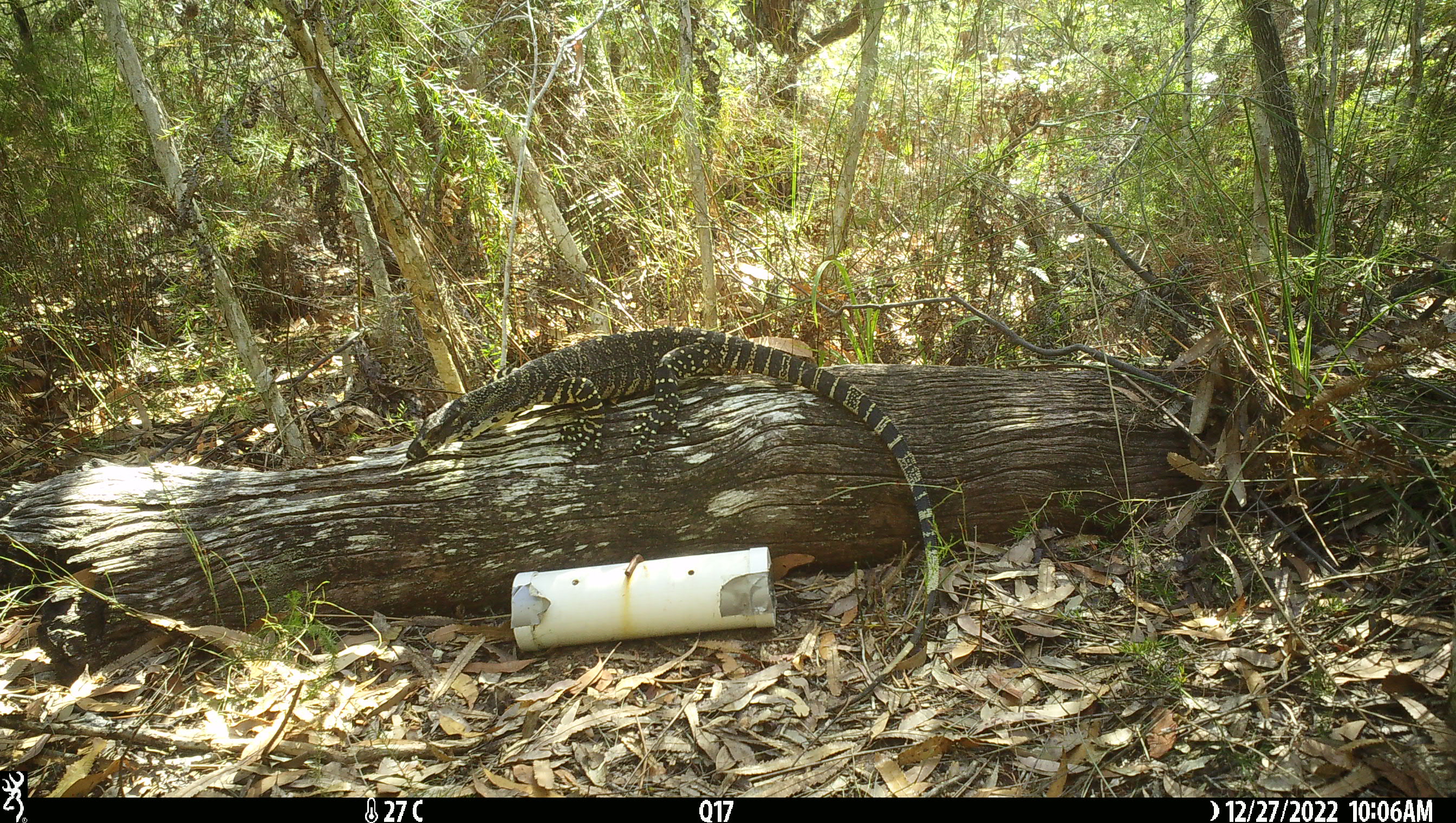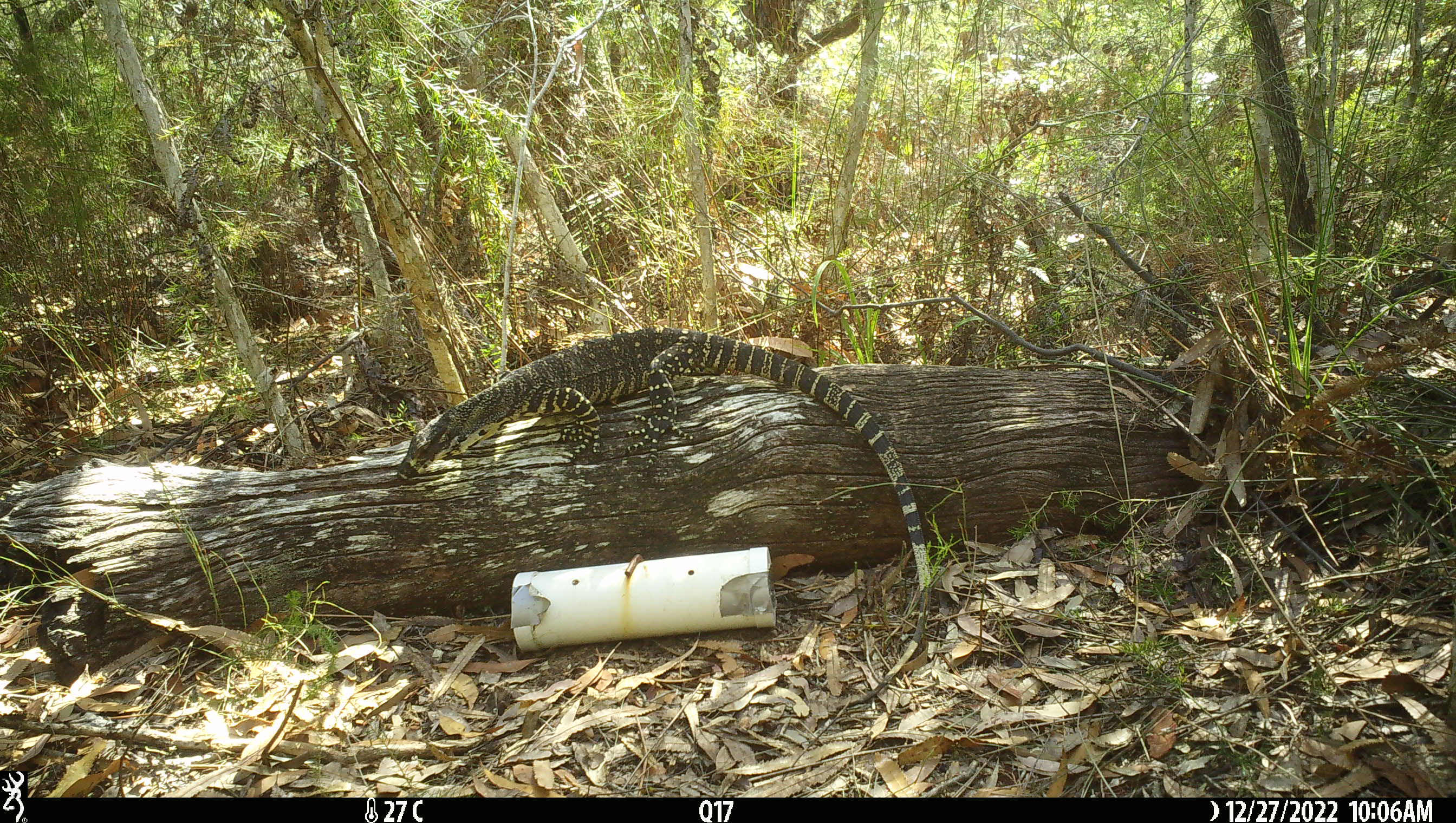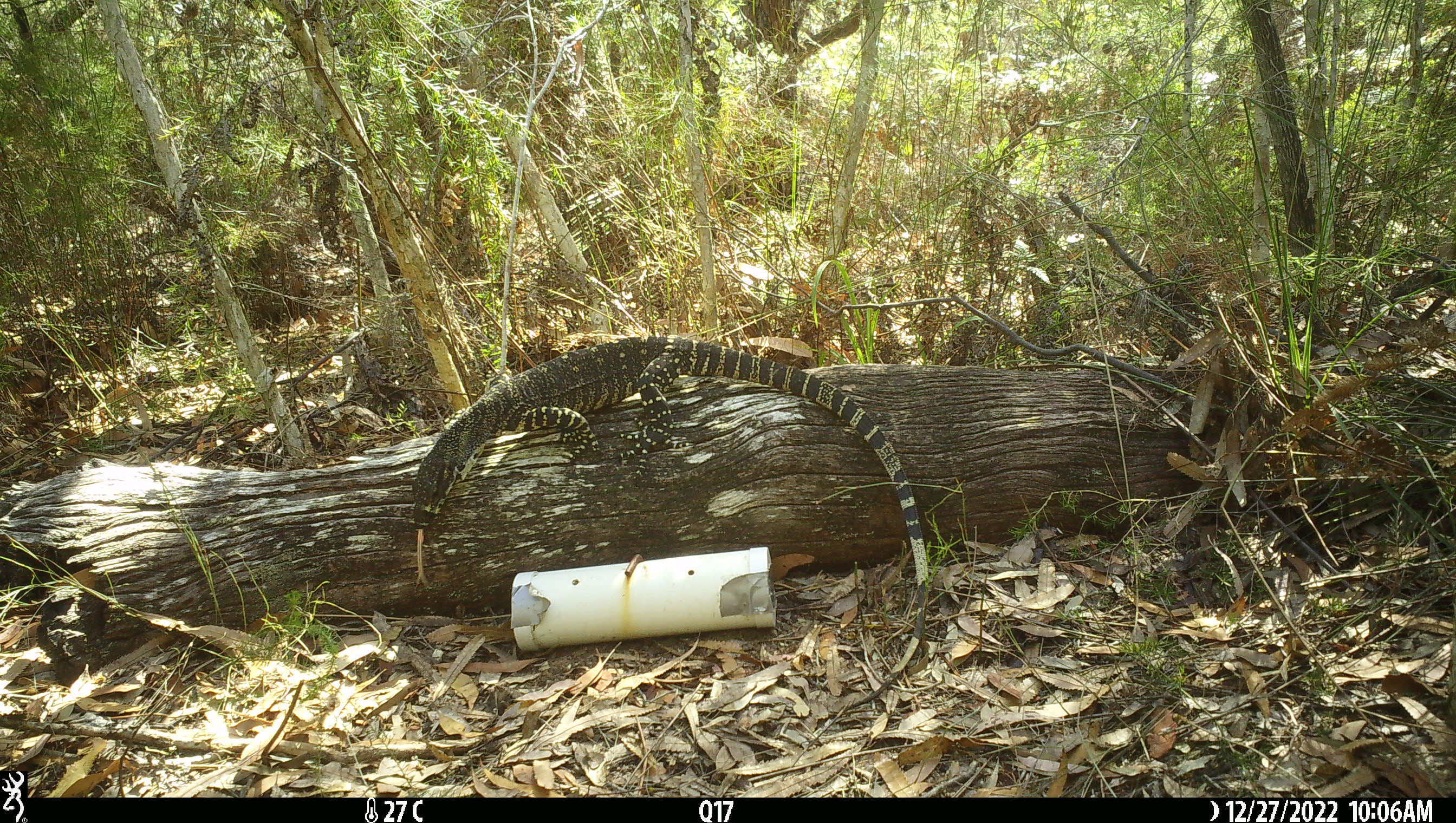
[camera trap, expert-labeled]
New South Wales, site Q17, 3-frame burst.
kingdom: Animalia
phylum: Chordata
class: Reptilia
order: Squamata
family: Varanidae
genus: Varanus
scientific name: Varanus varius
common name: lace monitor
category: goanna